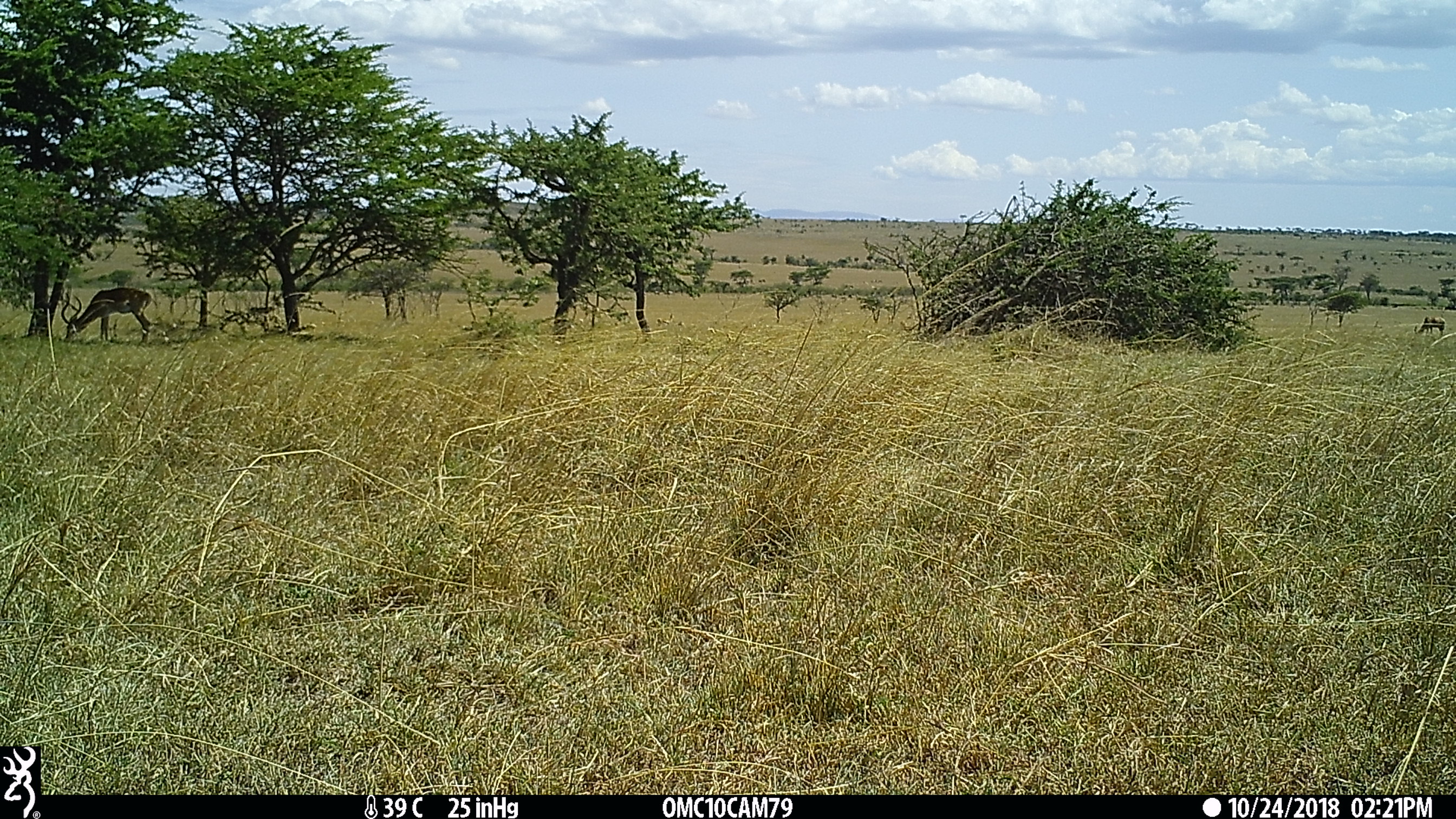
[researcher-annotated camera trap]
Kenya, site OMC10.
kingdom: Animalia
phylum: Chordata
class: Mammalia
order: Artiodactyla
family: Bovidae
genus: Aepyceros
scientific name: Aepyceros melampus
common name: impala